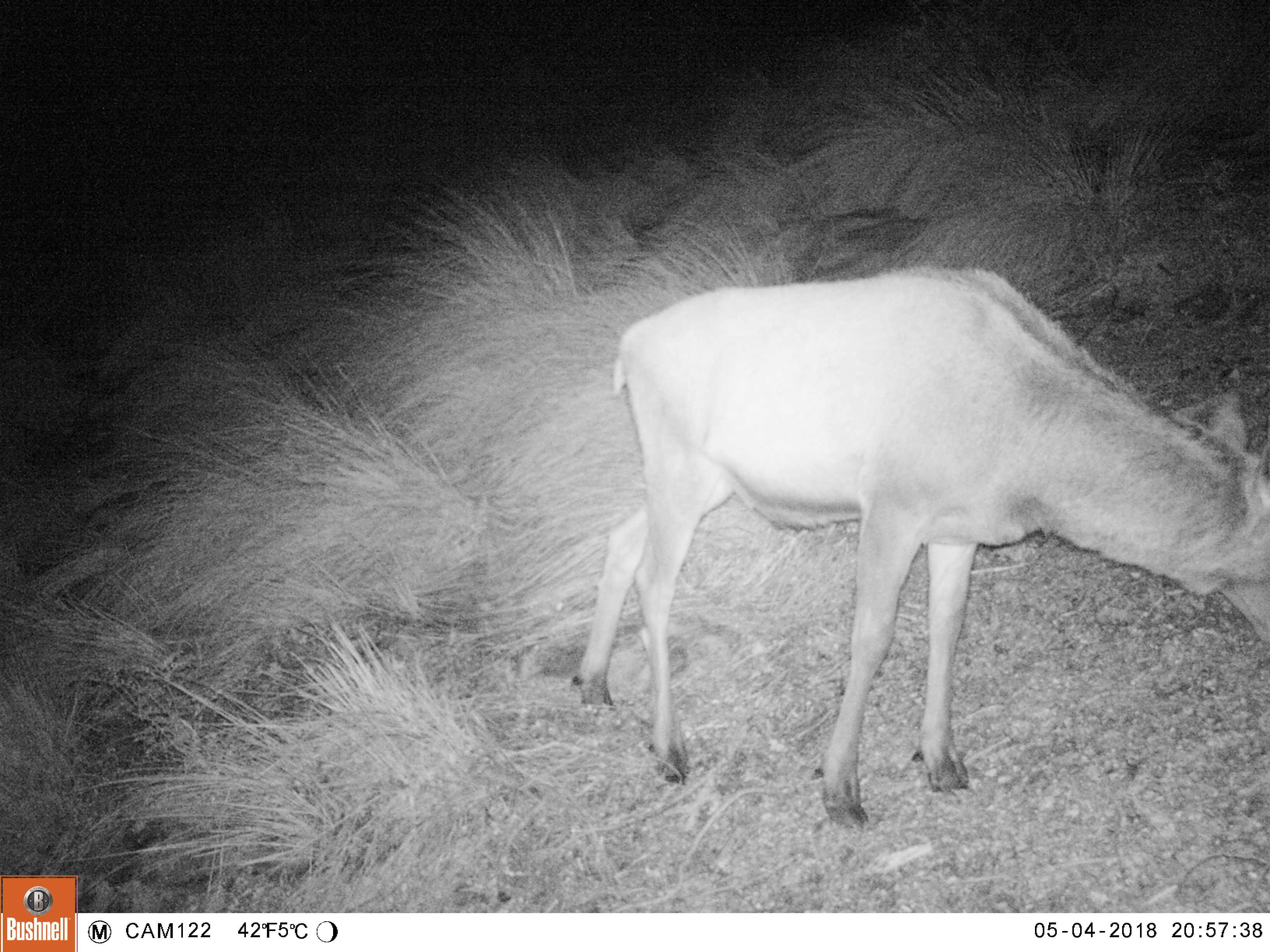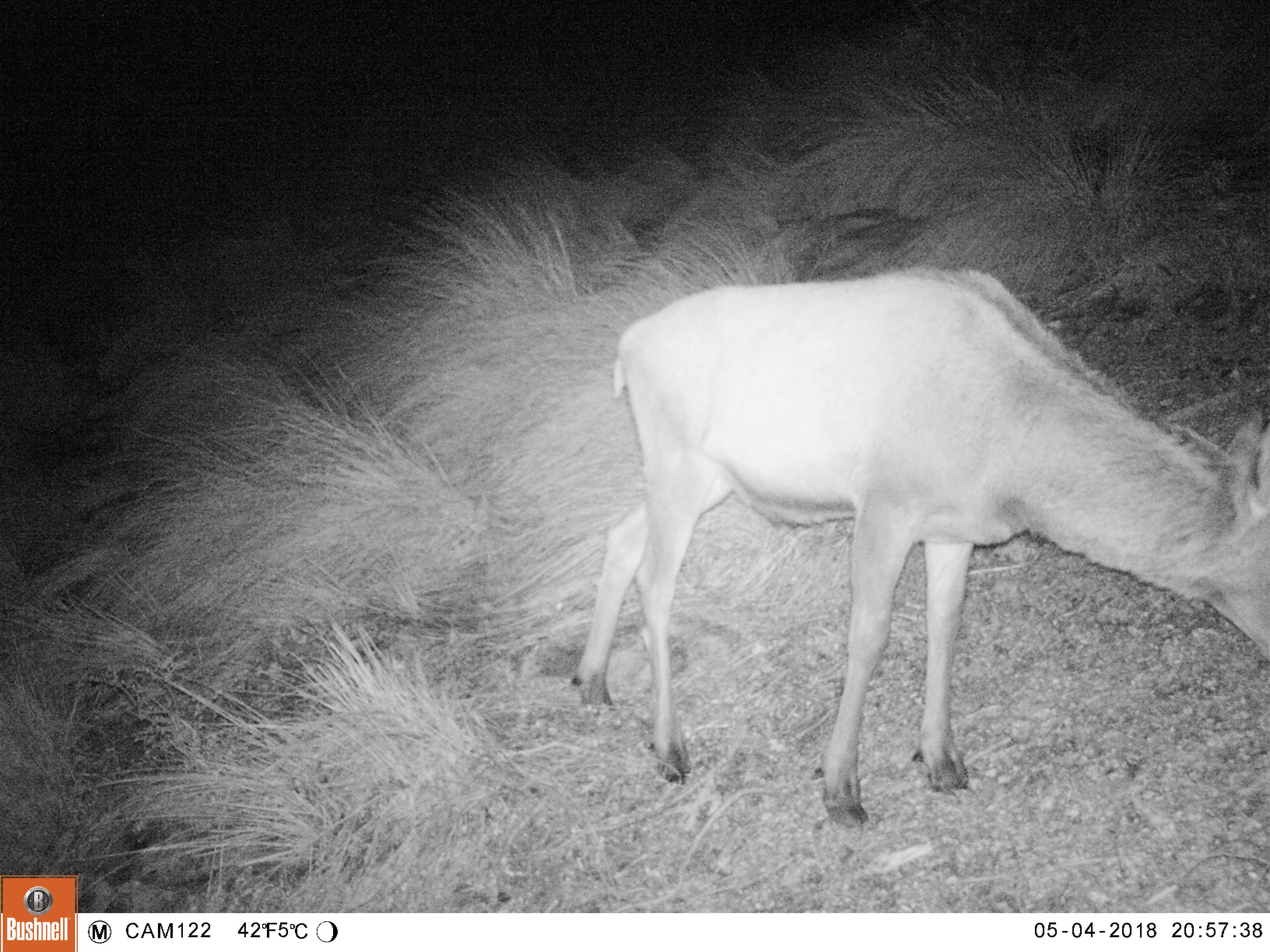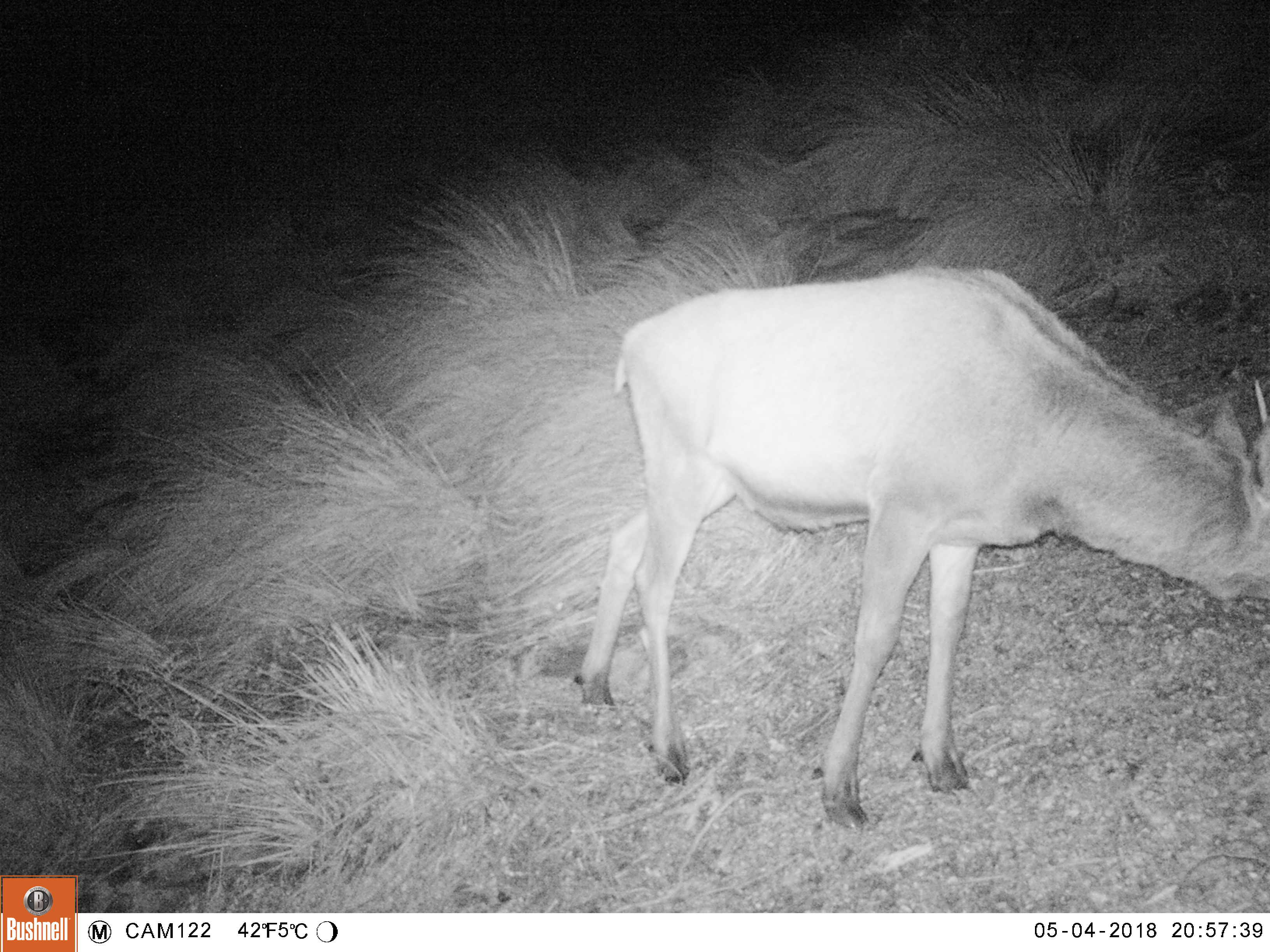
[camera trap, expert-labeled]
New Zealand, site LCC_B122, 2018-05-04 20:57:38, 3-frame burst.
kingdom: Animalia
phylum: Chordata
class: Mammalia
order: Artiodactyla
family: Cervidae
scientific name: Cervidae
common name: deer